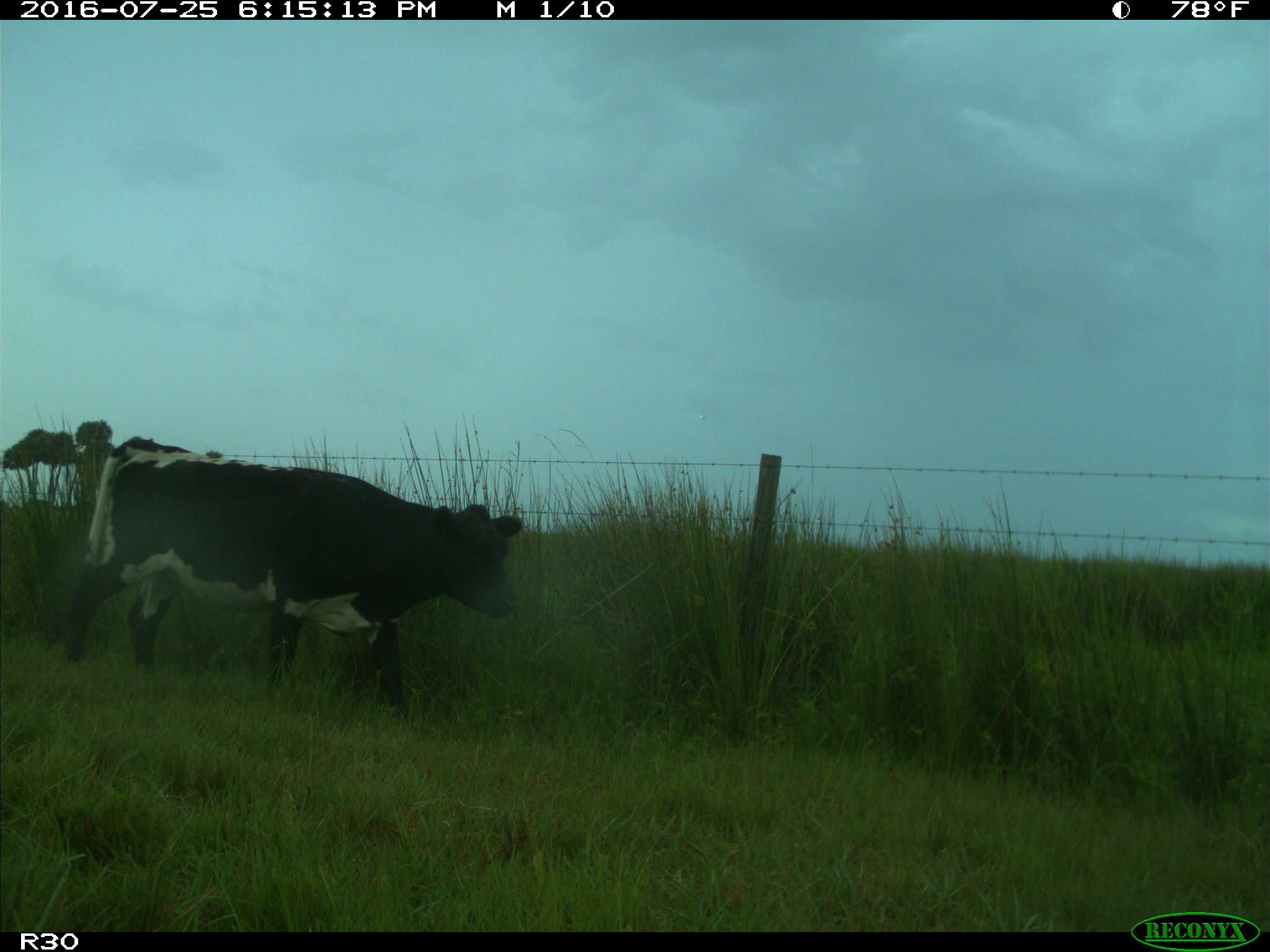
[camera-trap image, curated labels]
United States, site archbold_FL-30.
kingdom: Animalia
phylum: Chordata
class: Mammalia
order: Artiodactyla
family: Bovidae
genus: Bos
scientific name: Bos taurus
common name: domestic cow